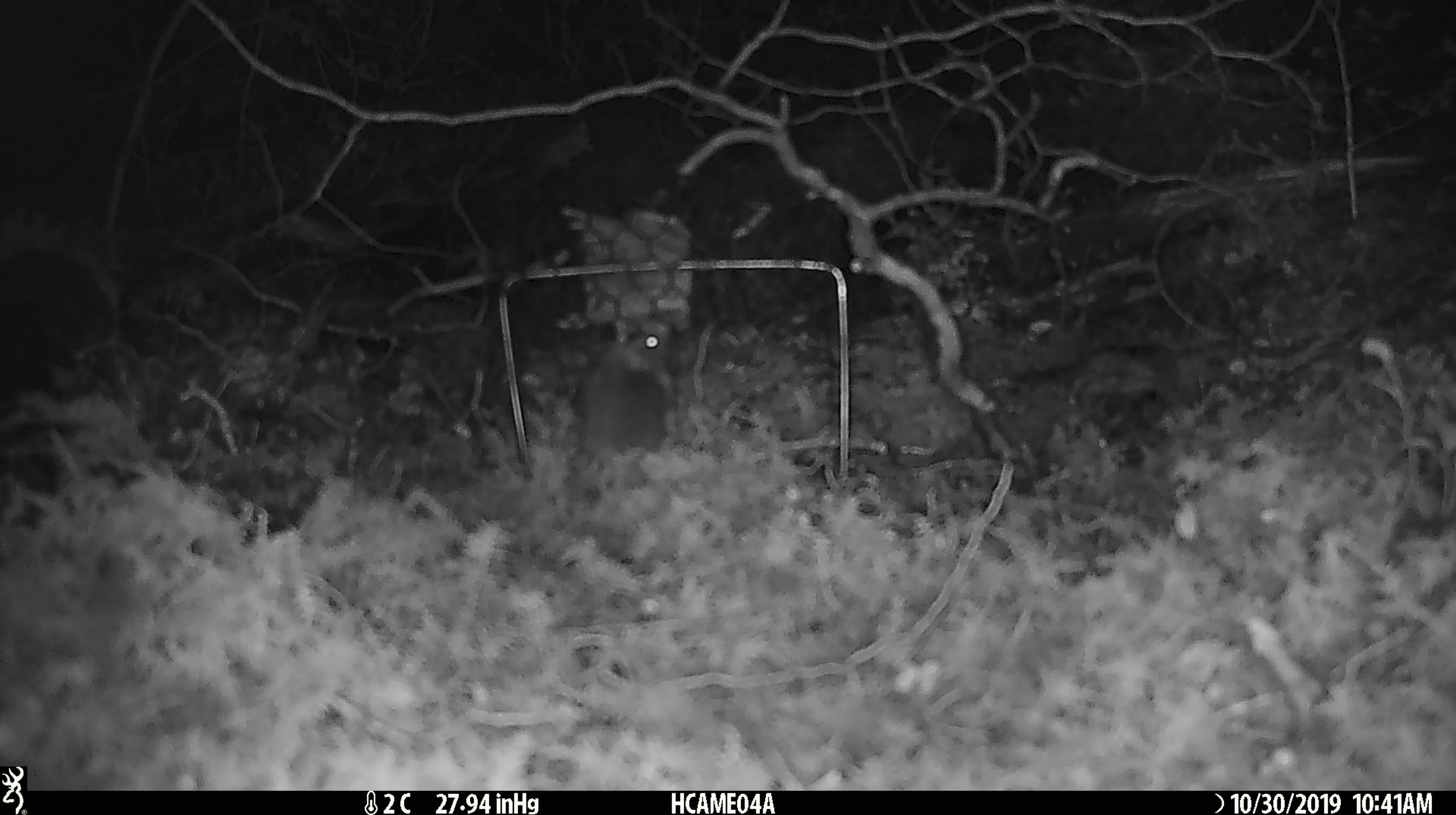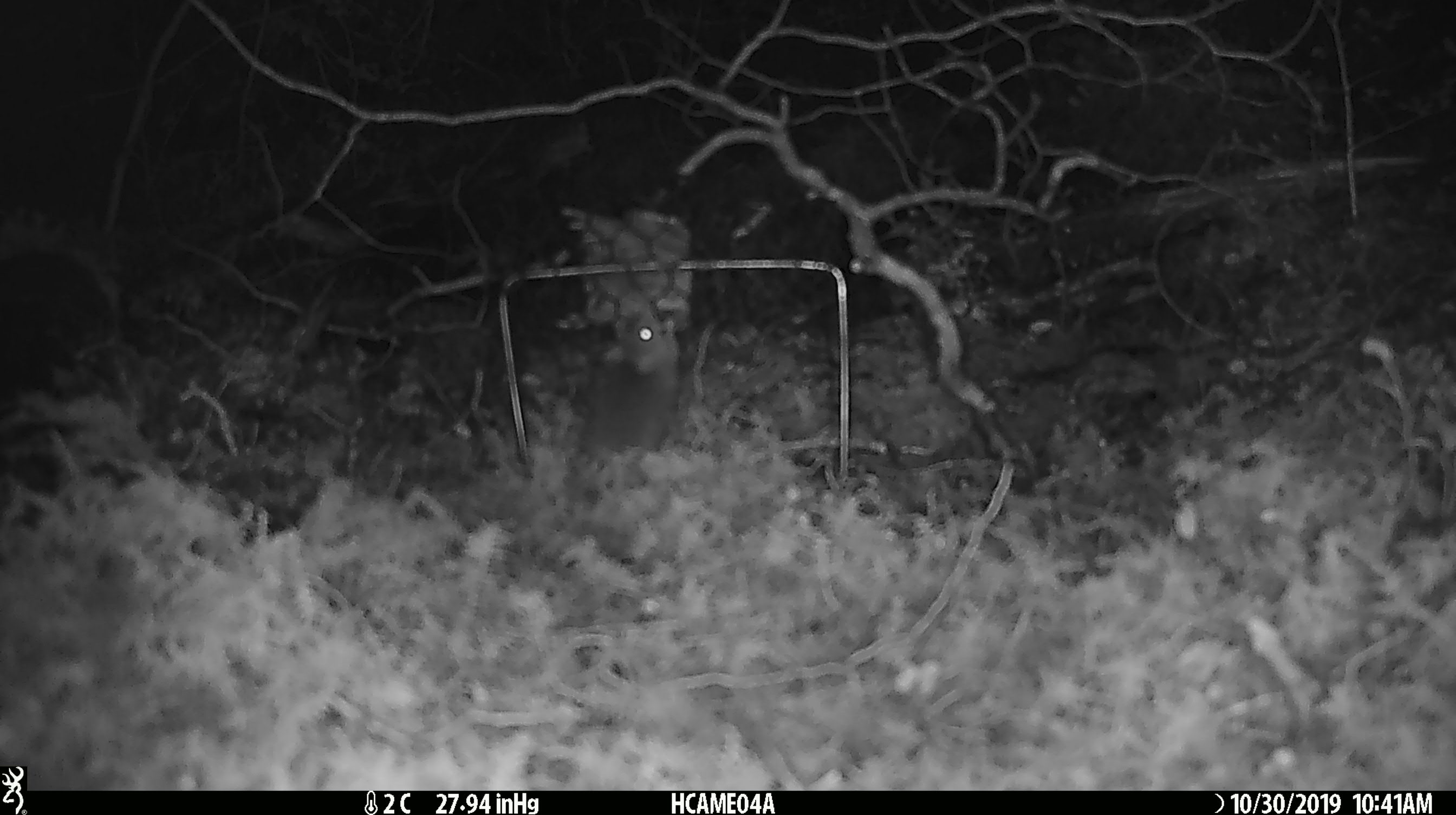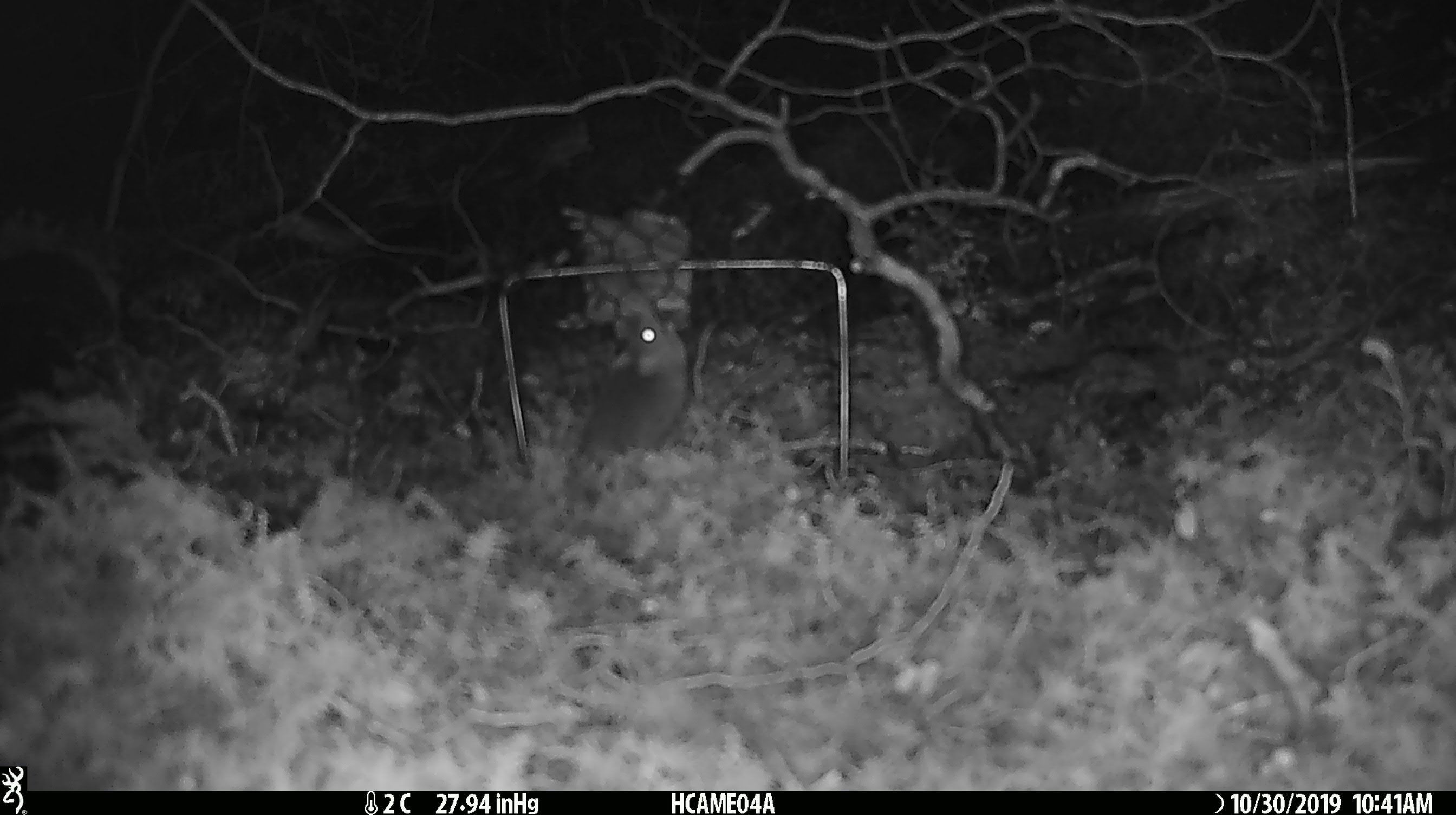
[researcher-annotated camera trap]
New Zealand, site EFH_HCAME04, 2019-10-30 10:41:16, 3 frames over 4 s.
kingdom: Animalia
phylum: Chordata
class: Mammalia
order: Rodentia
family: Muridae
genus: Mus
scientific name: Mus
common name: mouse